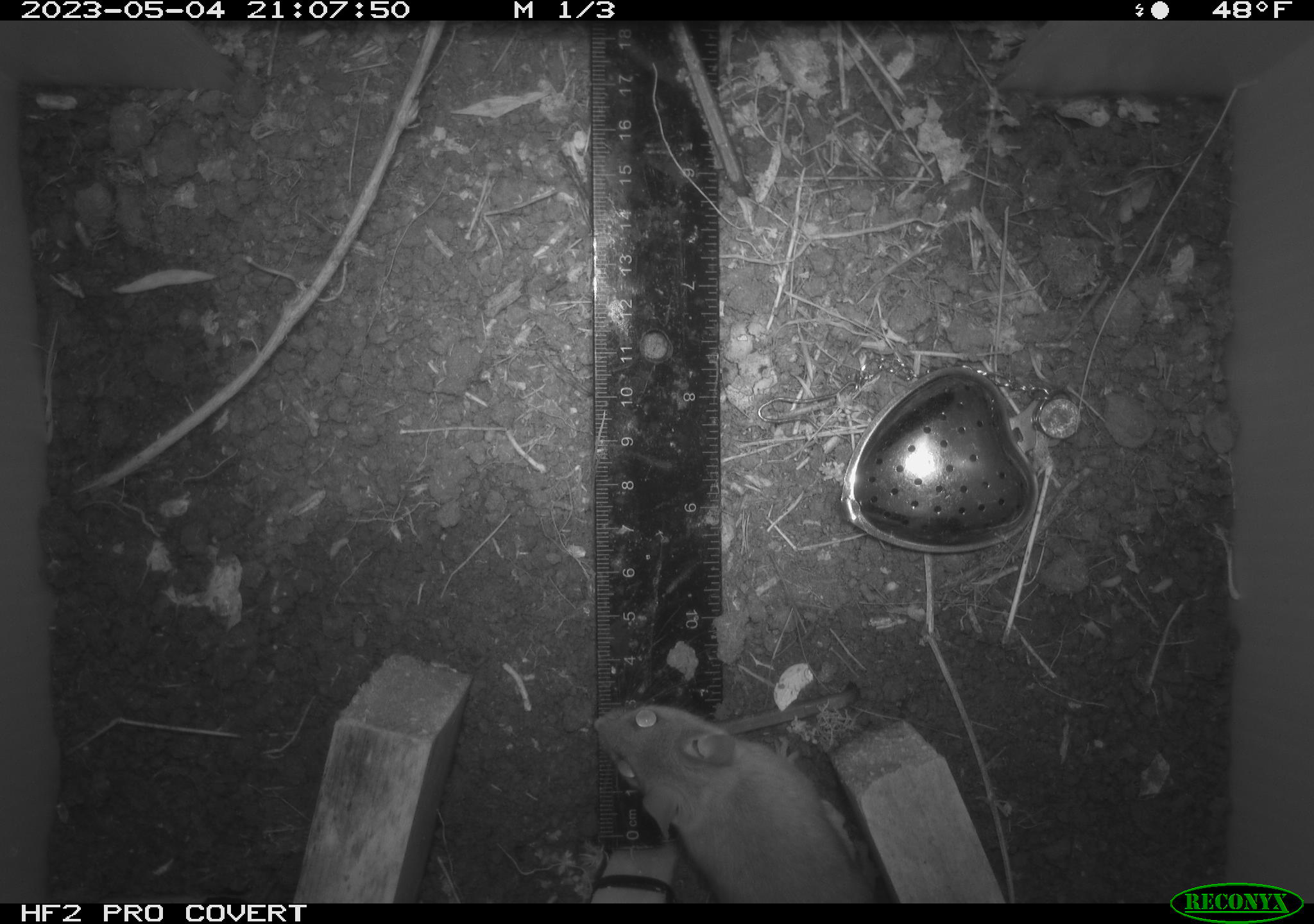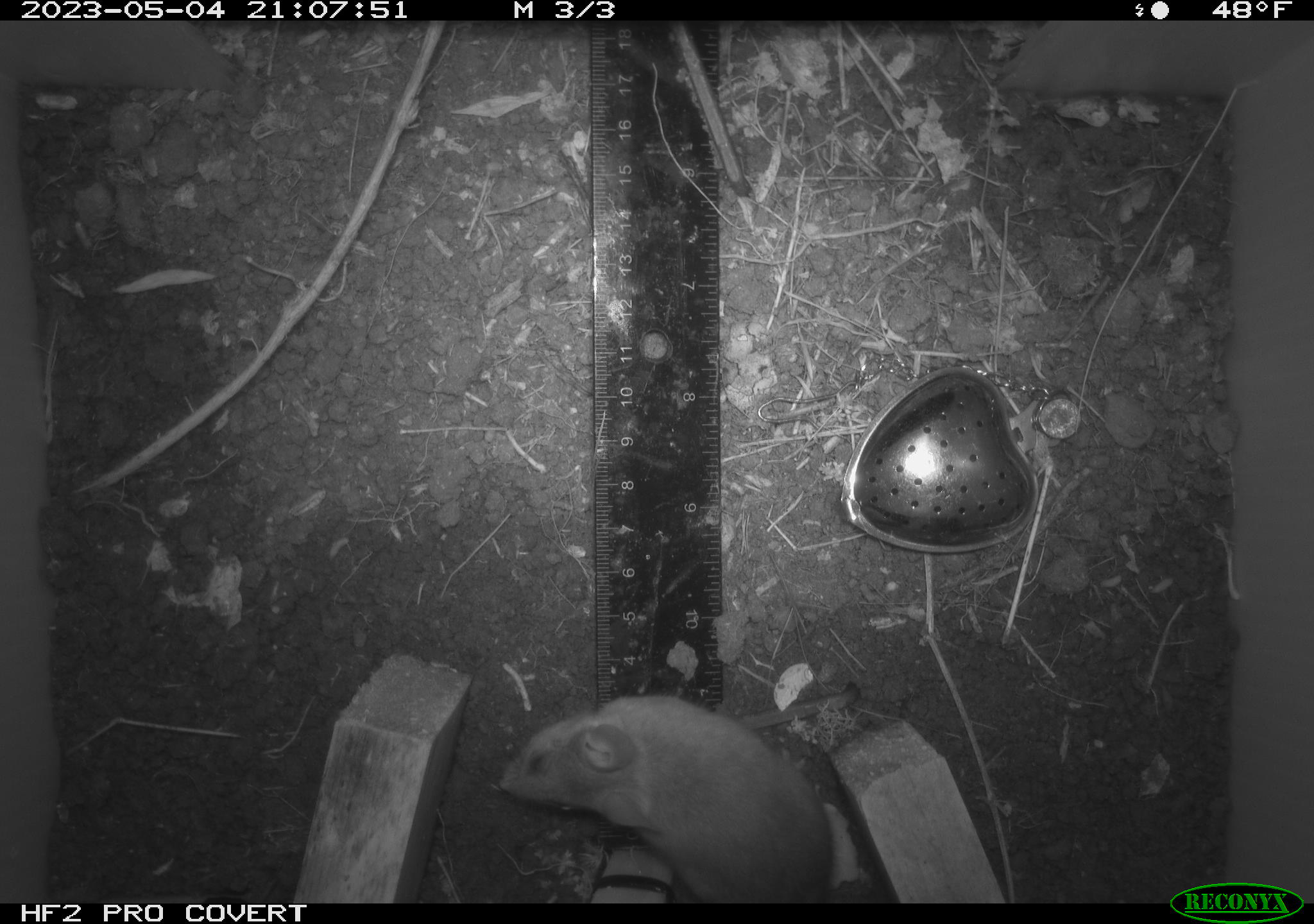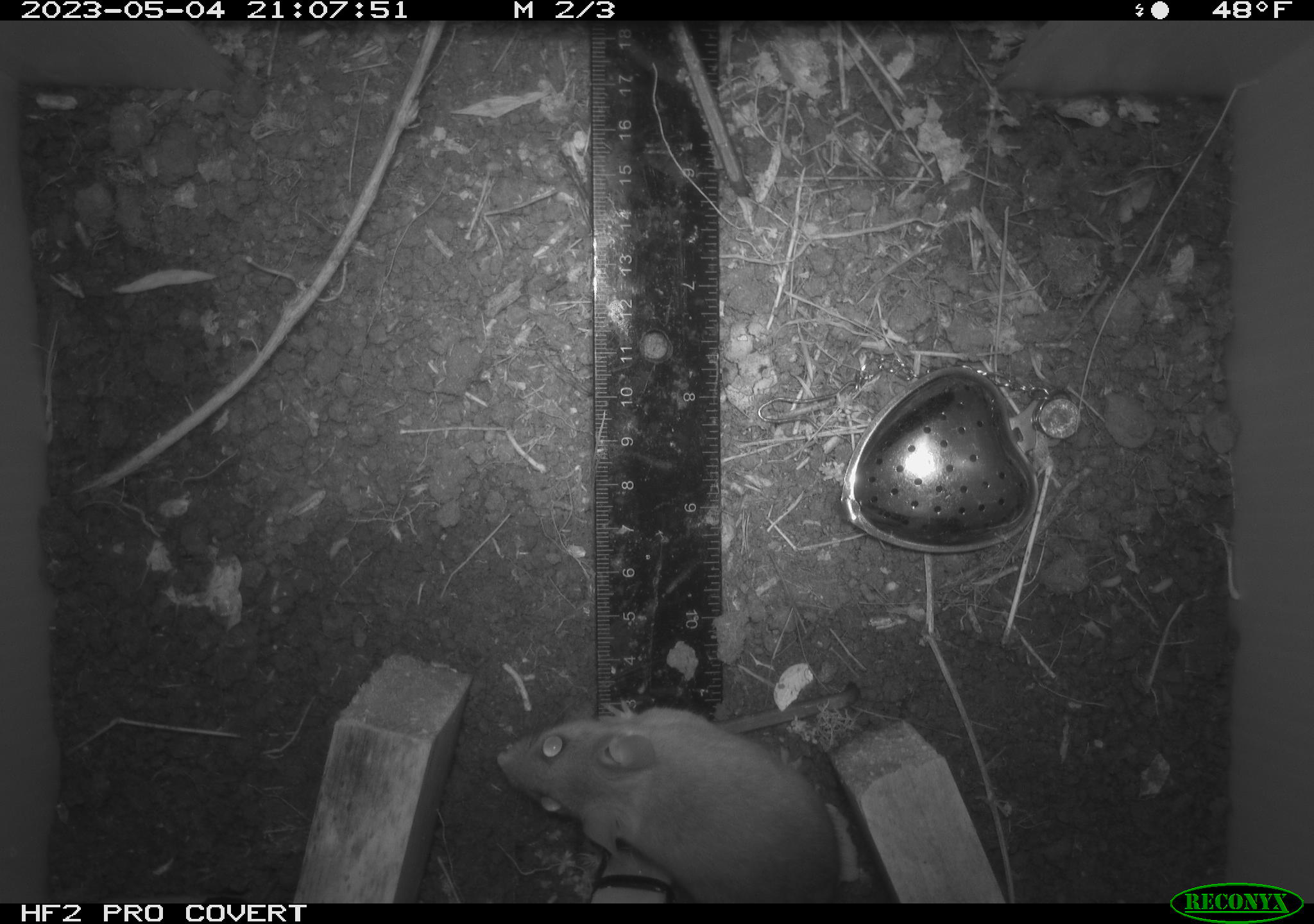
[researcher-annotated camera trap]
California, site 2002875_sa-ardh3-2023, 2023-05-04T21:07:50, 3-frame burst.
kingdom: Animalia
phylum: Chordata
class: Mammalia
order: Rodentia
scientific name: Rodentia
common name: mouse species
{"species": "mouse species (Rodentia)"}